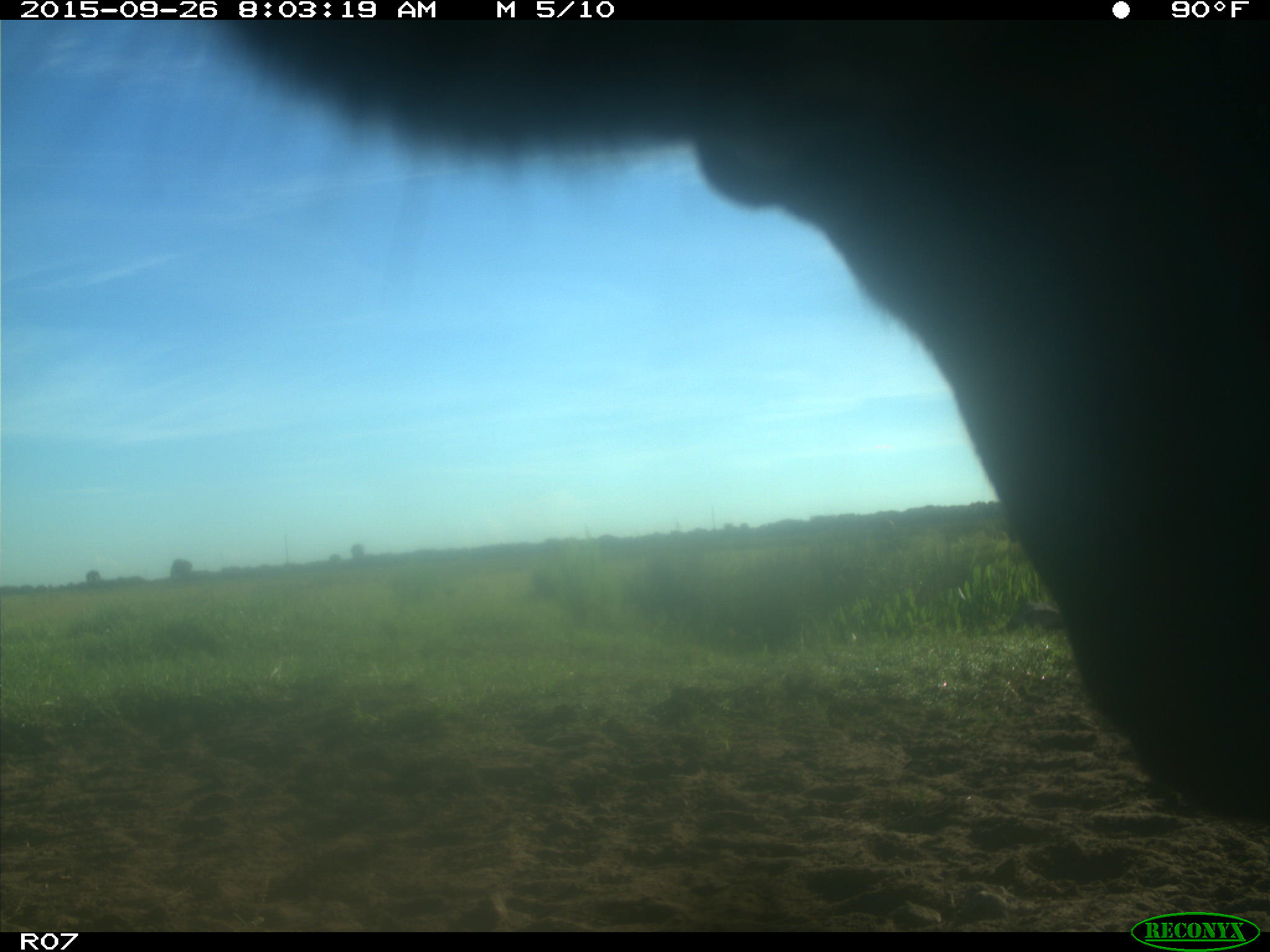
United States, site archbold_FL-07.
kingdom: Animalia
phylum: Chordata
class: Mammalia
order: Artiodactyla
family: Bovidae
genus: Bos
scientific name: Bos taurus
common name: domestic cow